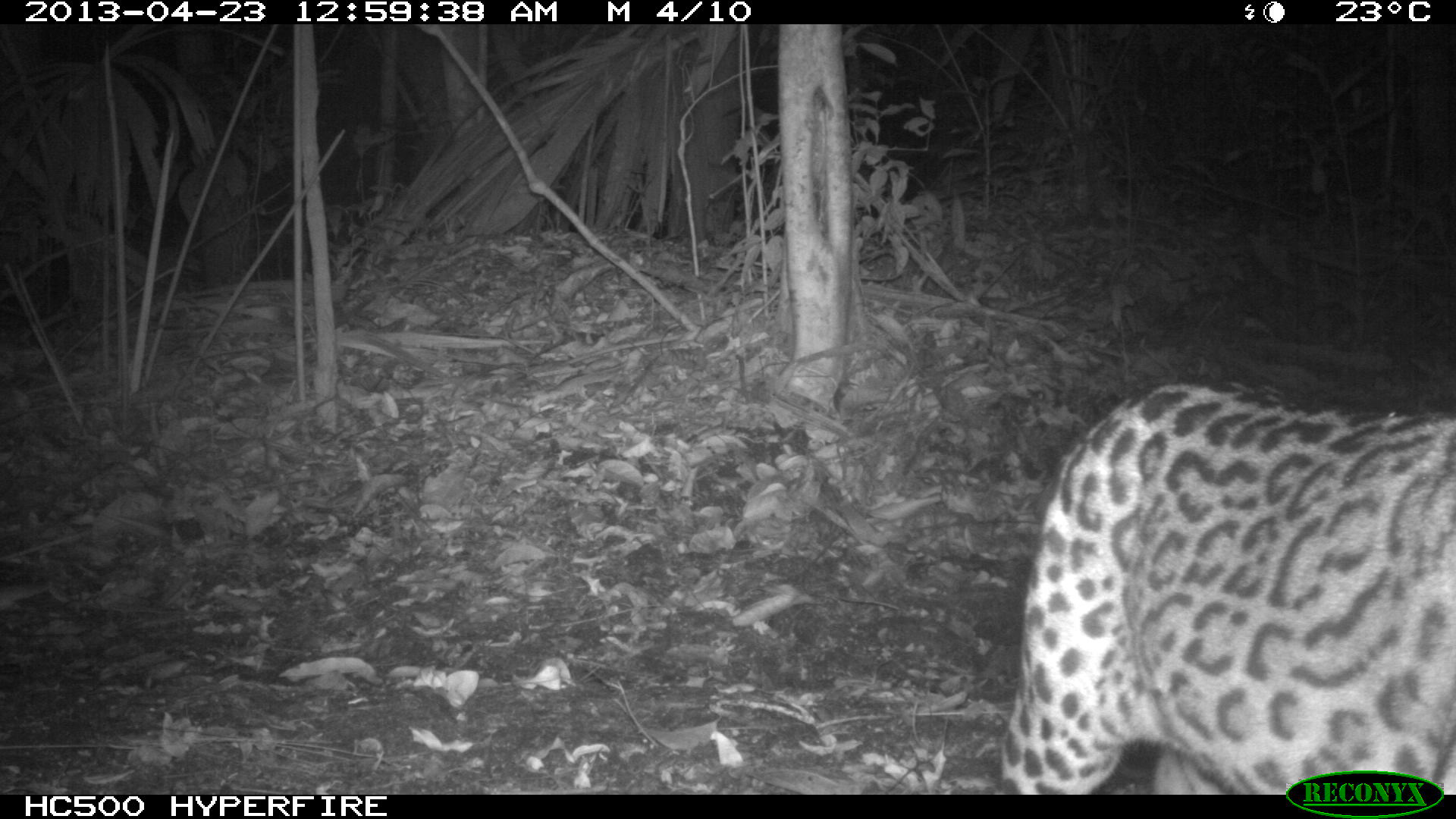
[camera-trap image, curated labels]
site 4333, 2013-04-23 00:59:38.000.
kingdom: Animalia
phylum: Chordata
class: Mammalia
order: Carnivora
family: Felidae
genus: Leopardus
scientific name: Leopardus pardalis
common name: ocelot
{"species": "Leopardus pardalis (ocelot)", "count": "1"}